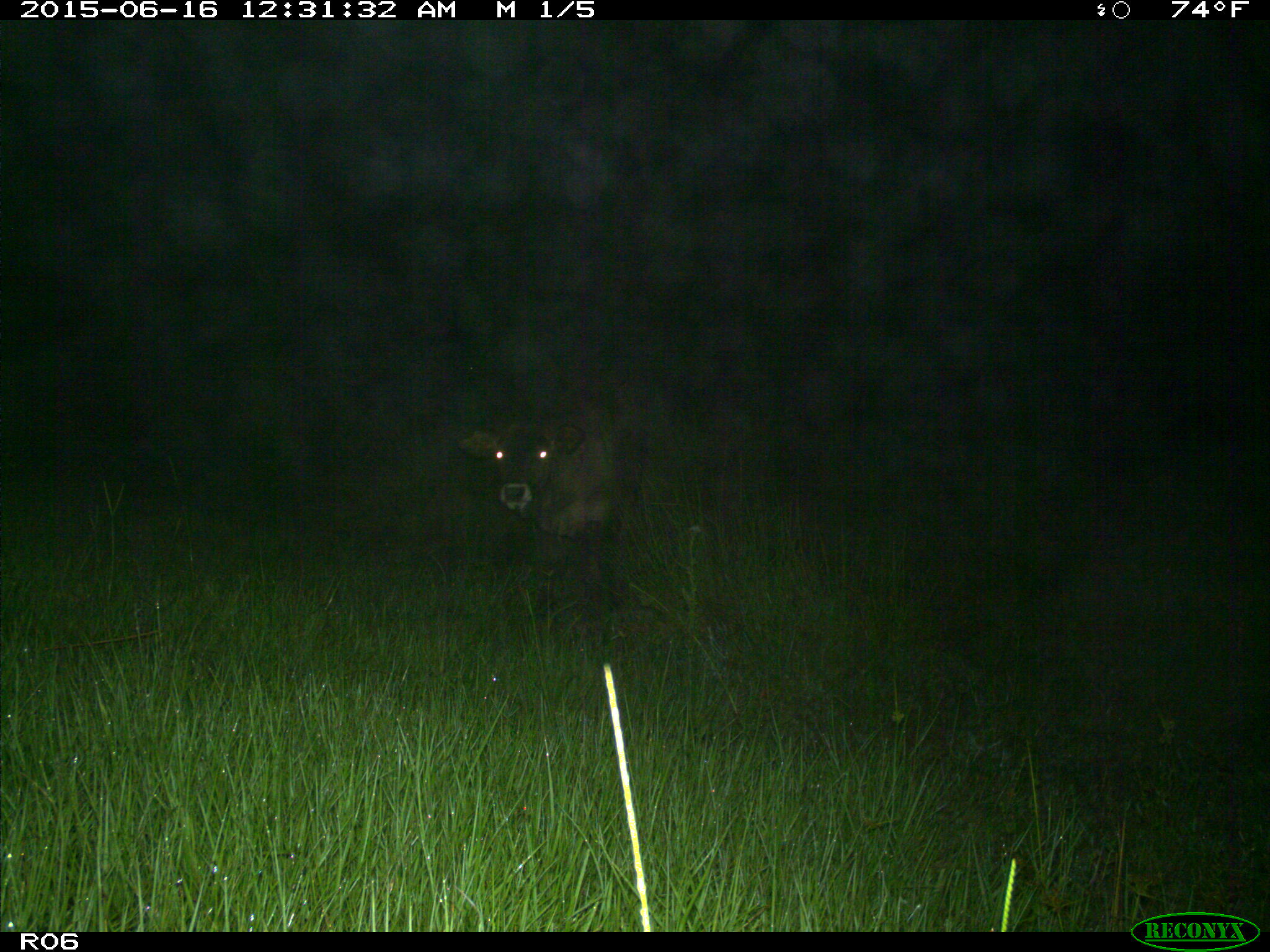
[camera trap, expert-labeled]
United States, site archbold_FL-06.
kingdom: Animalia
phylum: Chordata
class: Mammalia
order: Artiodactyla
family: Bovidae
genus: Bos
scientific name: Bos taurus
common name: domestic cow